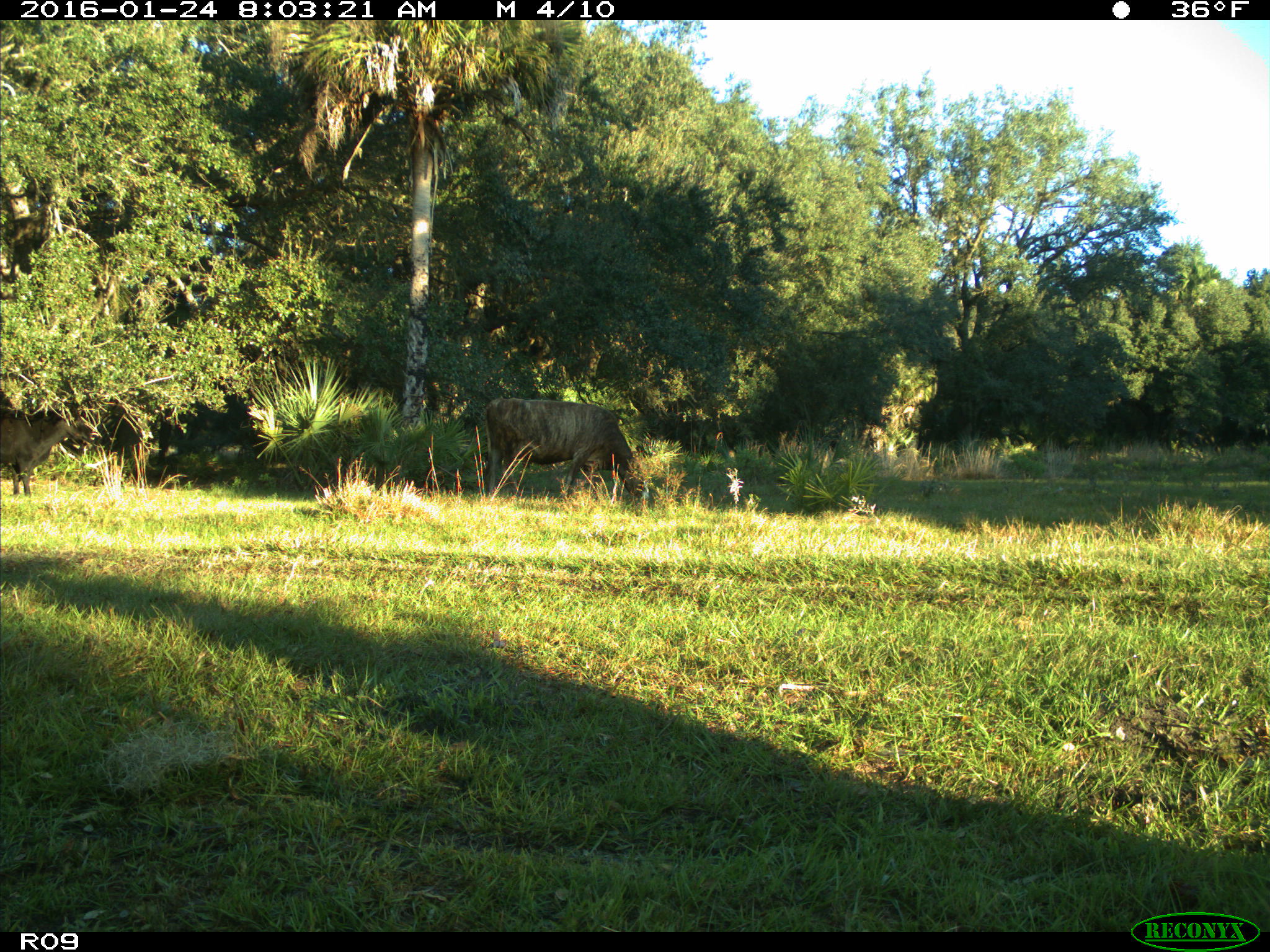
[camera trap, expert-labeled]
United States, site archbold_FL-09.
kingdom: Animalia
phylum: Chordata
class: Mammalia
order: Artiodactyla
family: Bovidae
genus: Bos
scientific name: Bos taurus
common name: domestic cow